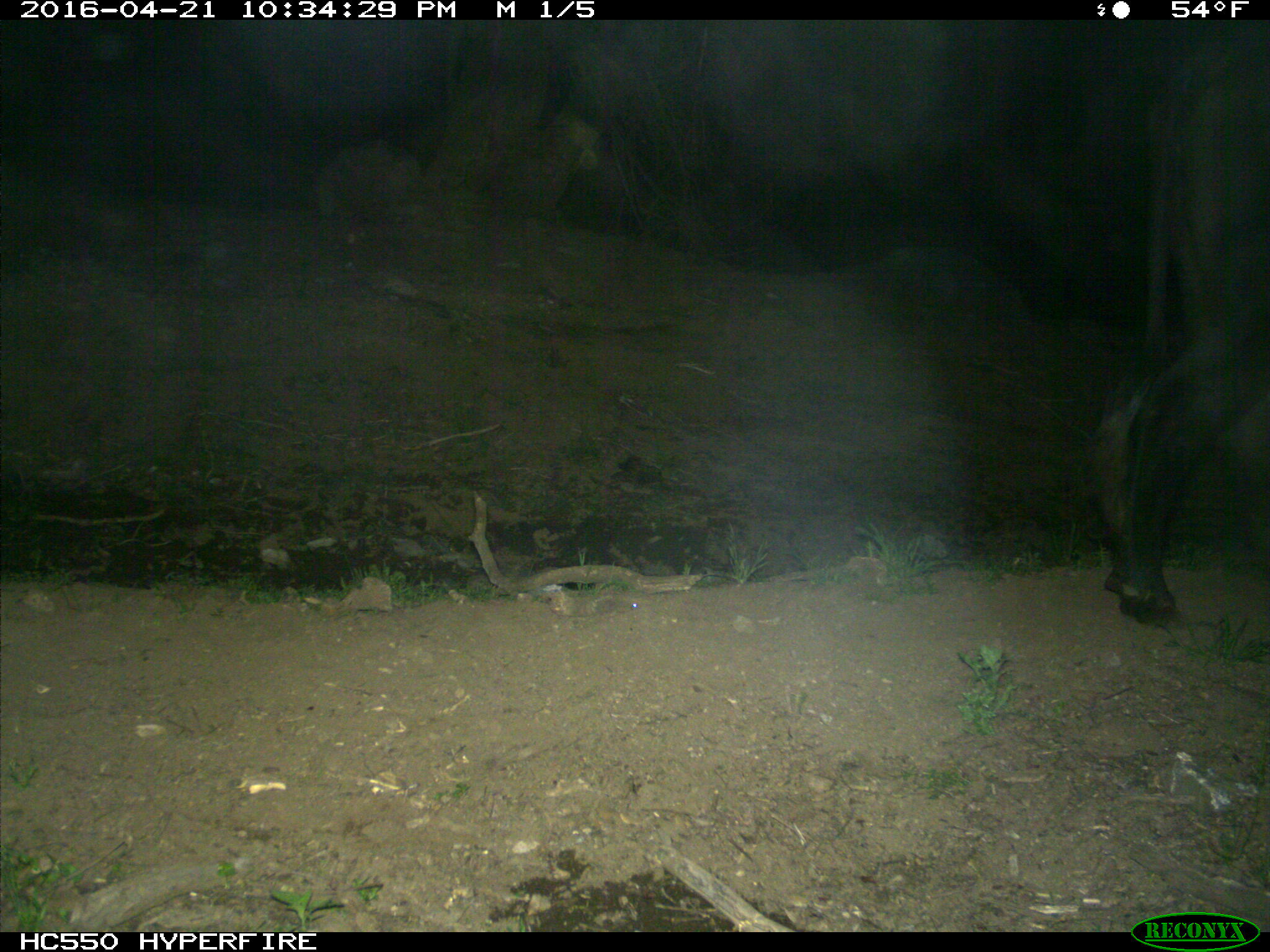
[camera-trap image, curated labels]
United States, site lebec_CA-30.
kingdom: Animalia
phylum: Chordata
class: Mammalia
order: Artiodactyla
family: Bovidae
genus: Bos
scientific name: Bos taurus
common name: domestic cow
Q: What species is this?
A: Bos taurus (domestic cow).